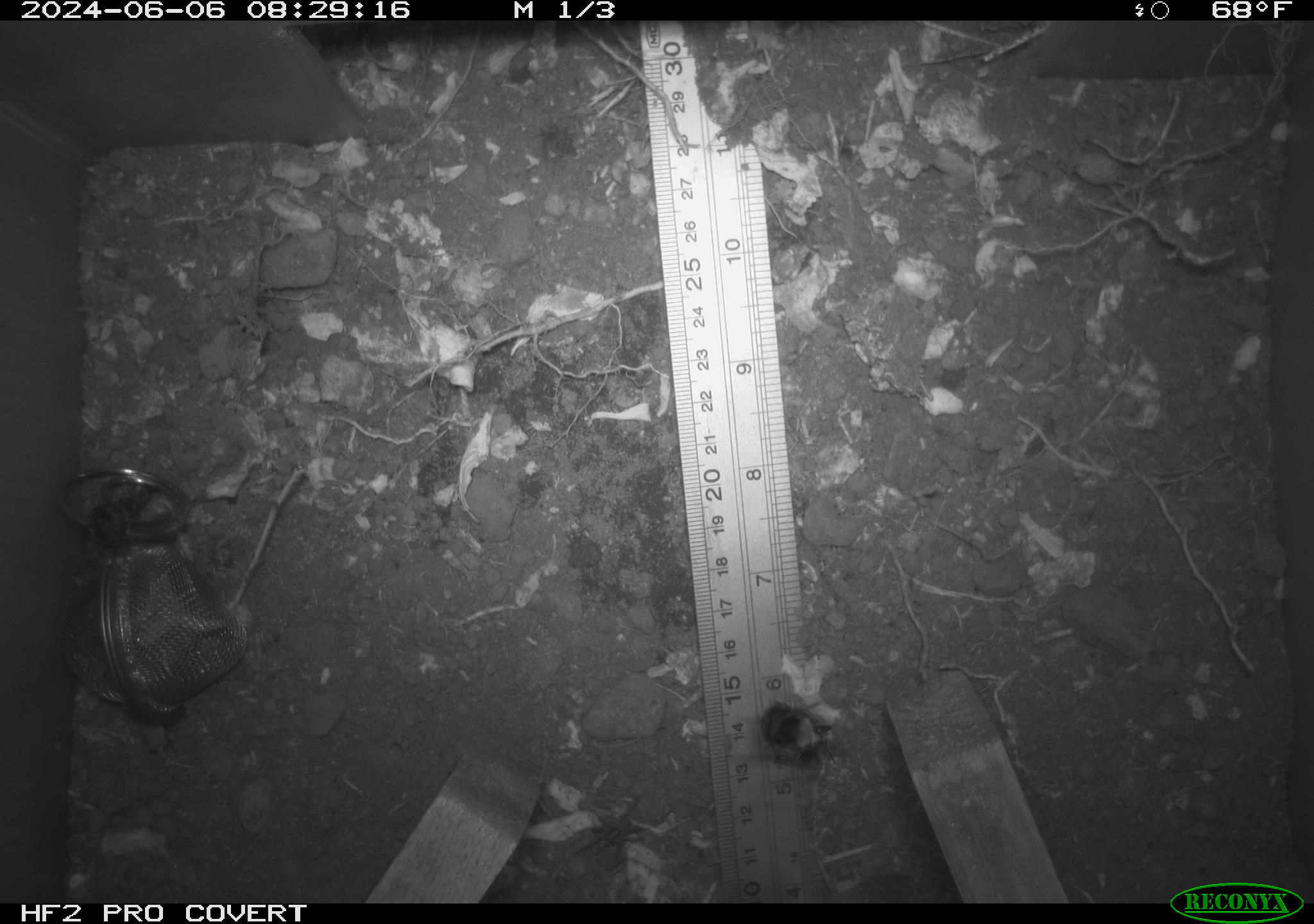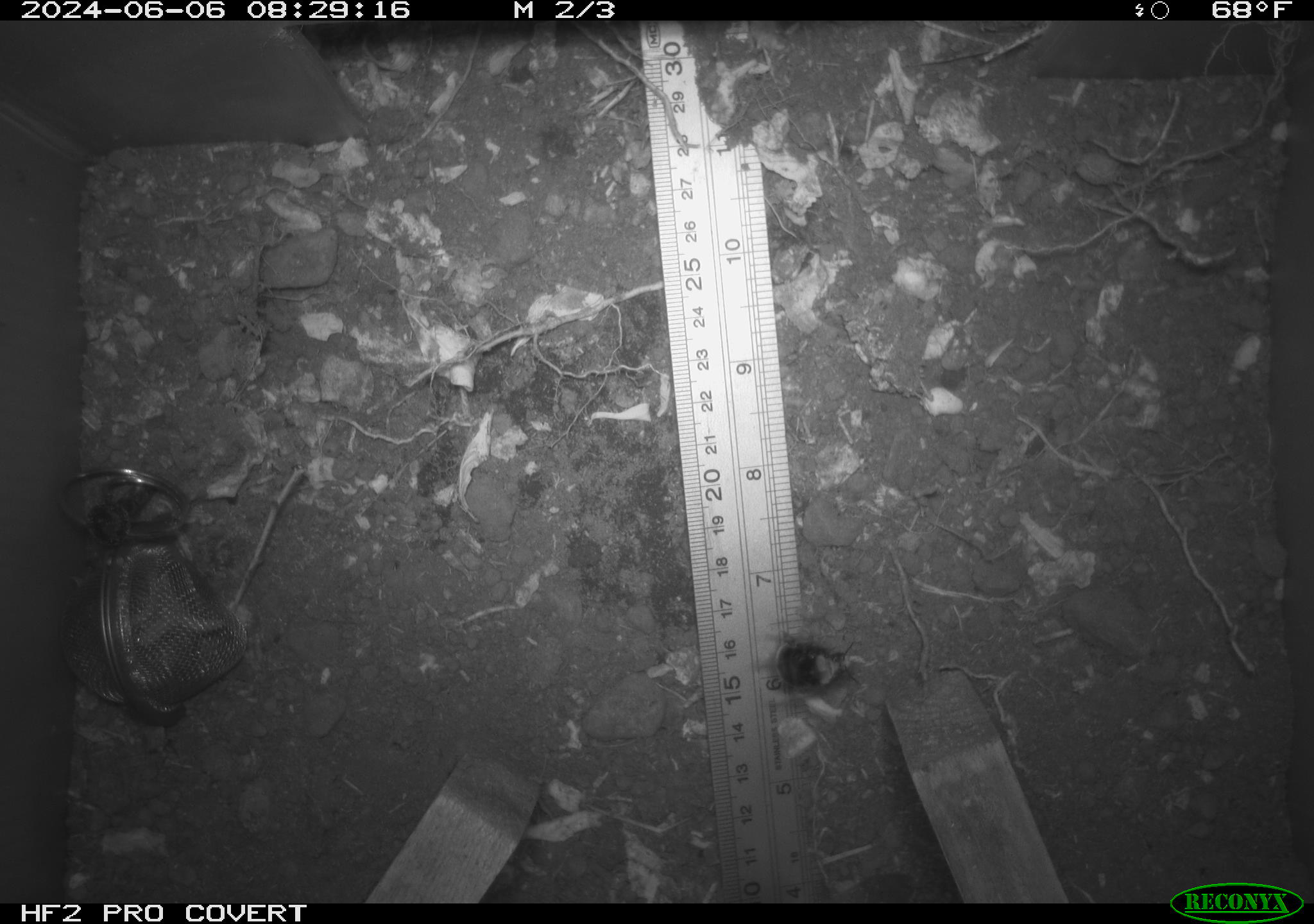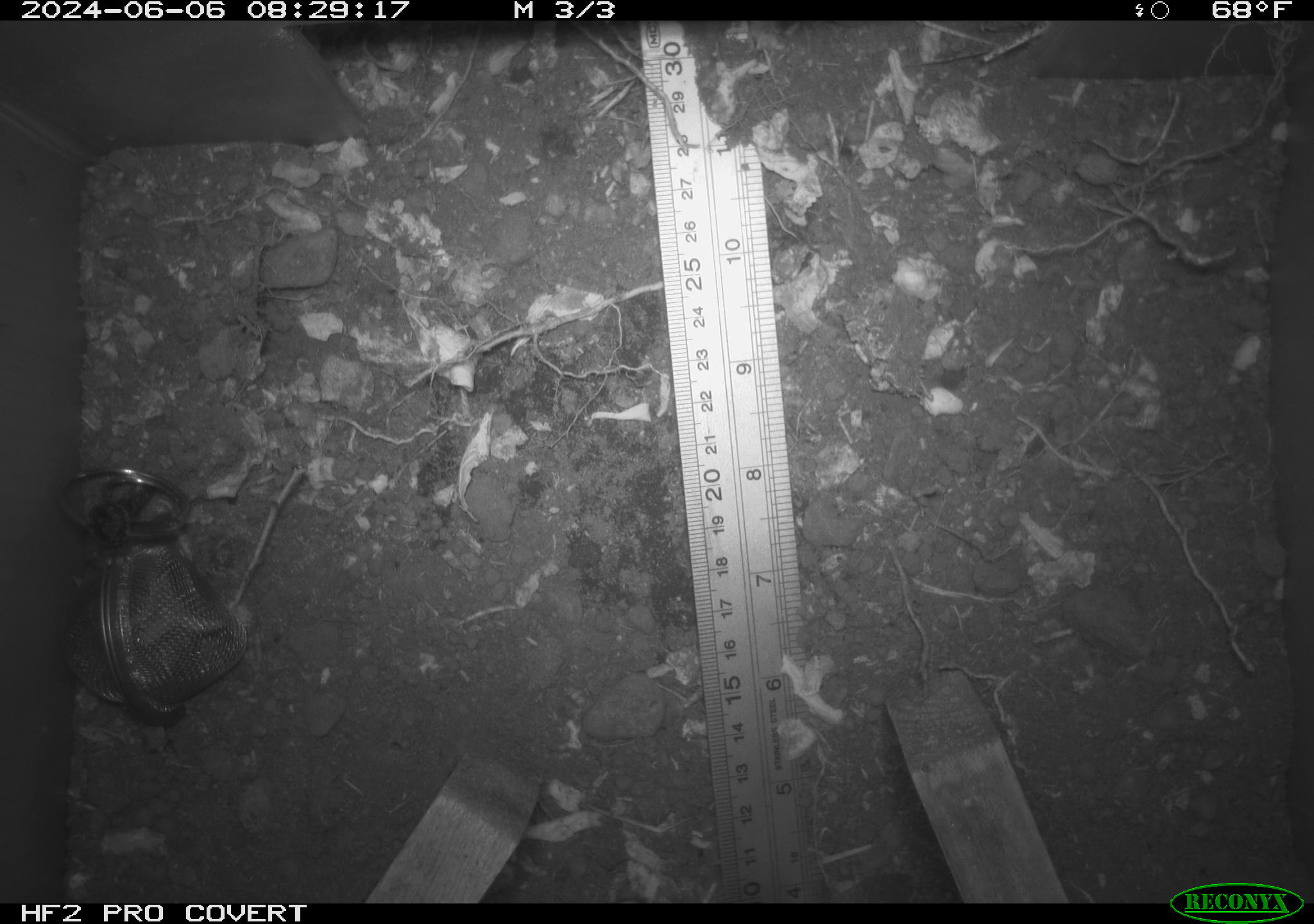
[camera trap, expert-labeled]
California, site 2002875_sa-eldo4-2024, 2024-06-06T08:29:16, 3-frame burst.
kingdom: Animalia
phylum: Arthropoda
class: Insecta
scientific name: Insecta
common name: insect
Insect (Insecta).